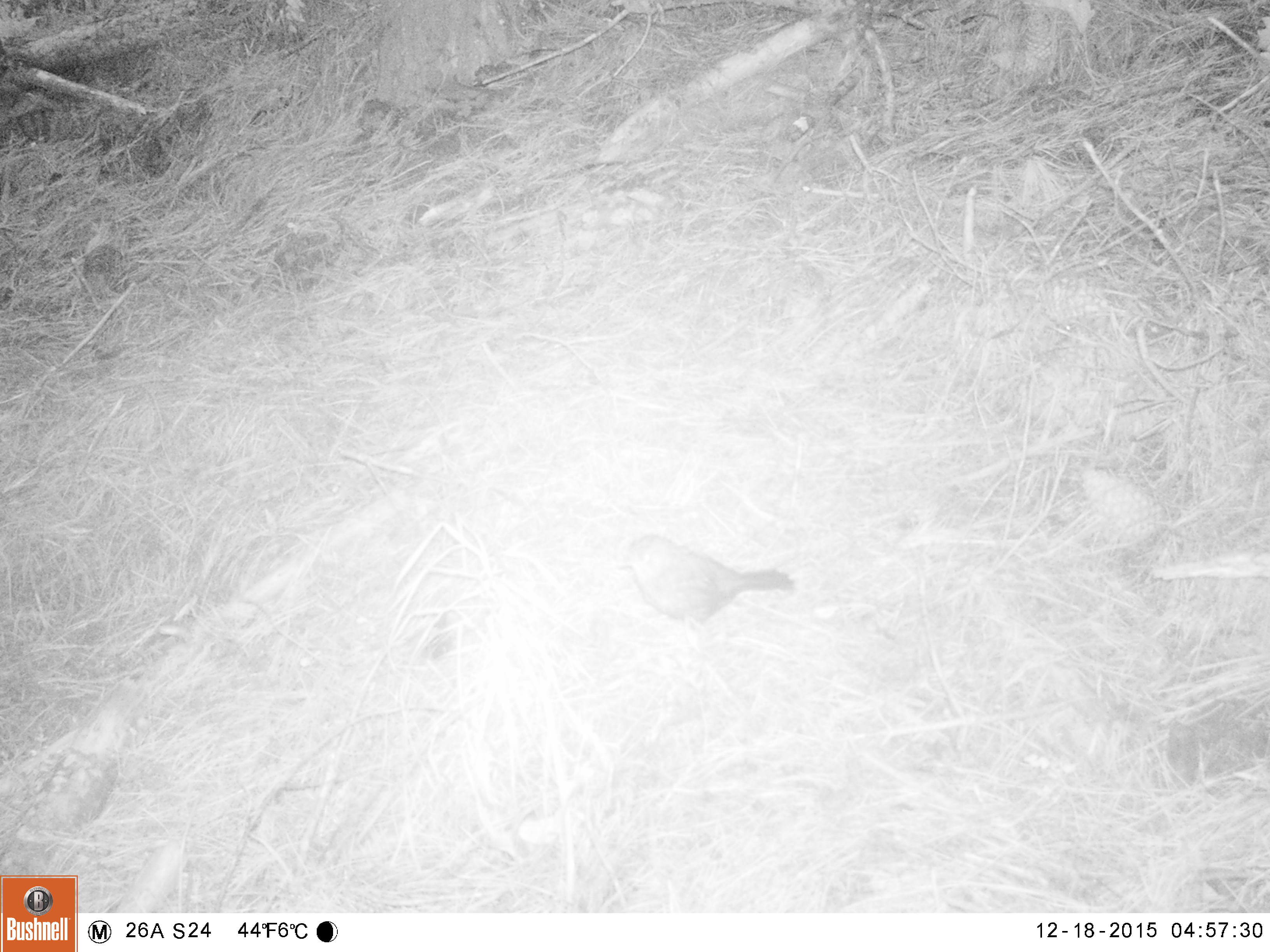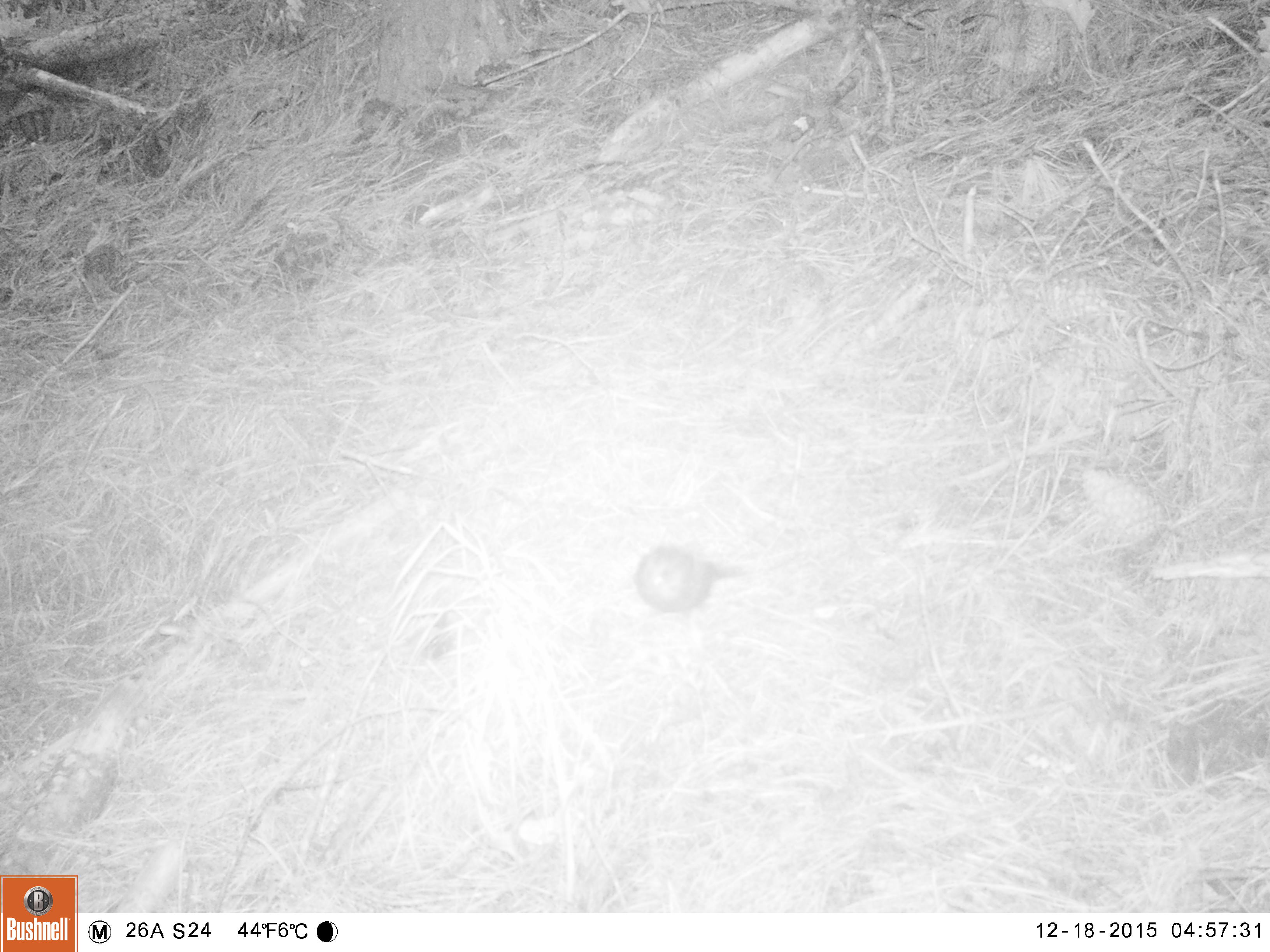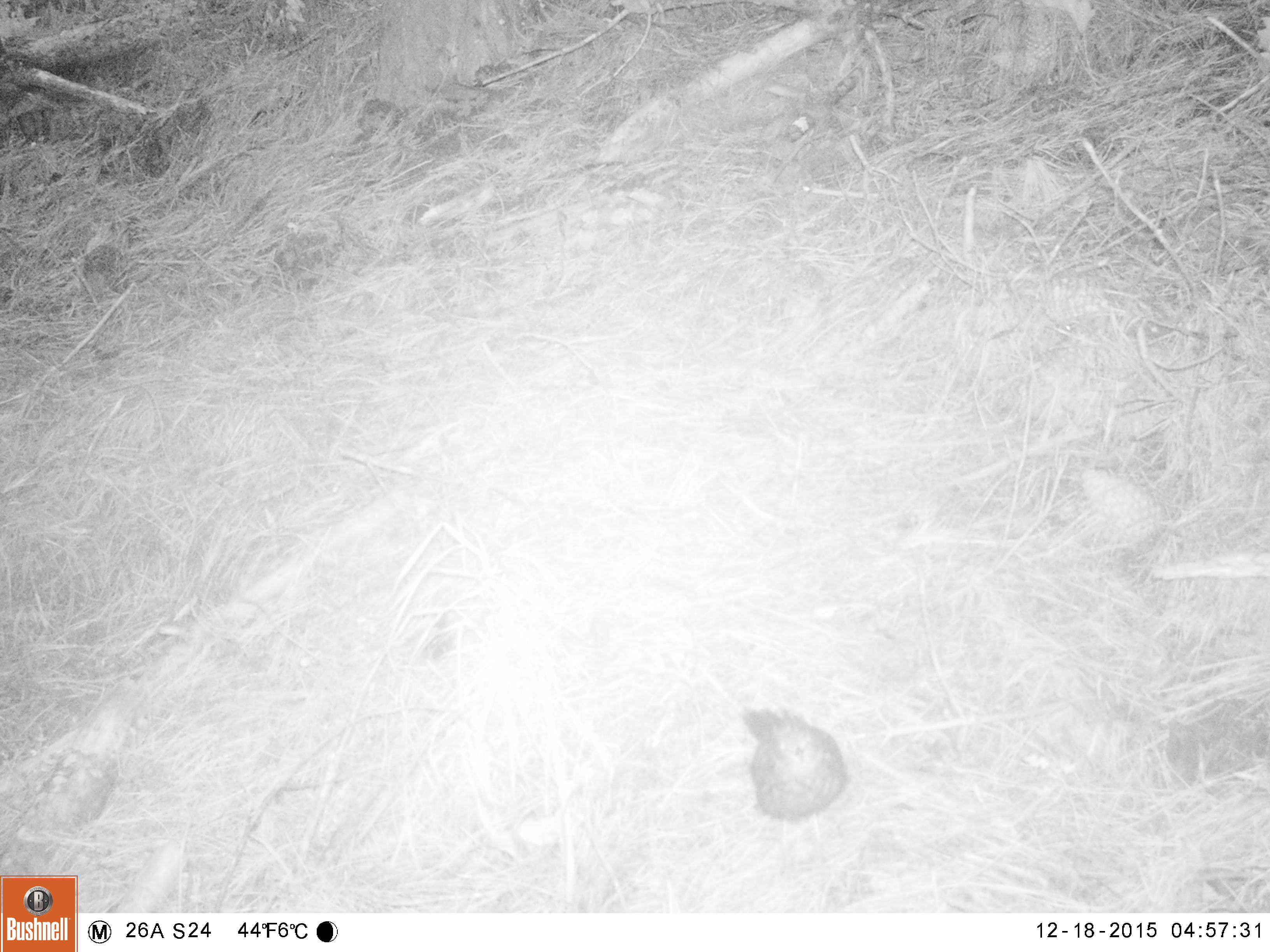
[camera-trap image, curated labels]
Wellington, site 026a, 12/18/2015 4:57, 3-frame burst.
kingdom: Animalia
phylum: Chordata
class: Aves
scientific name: Aves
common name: bird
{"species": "bird (Aves)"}